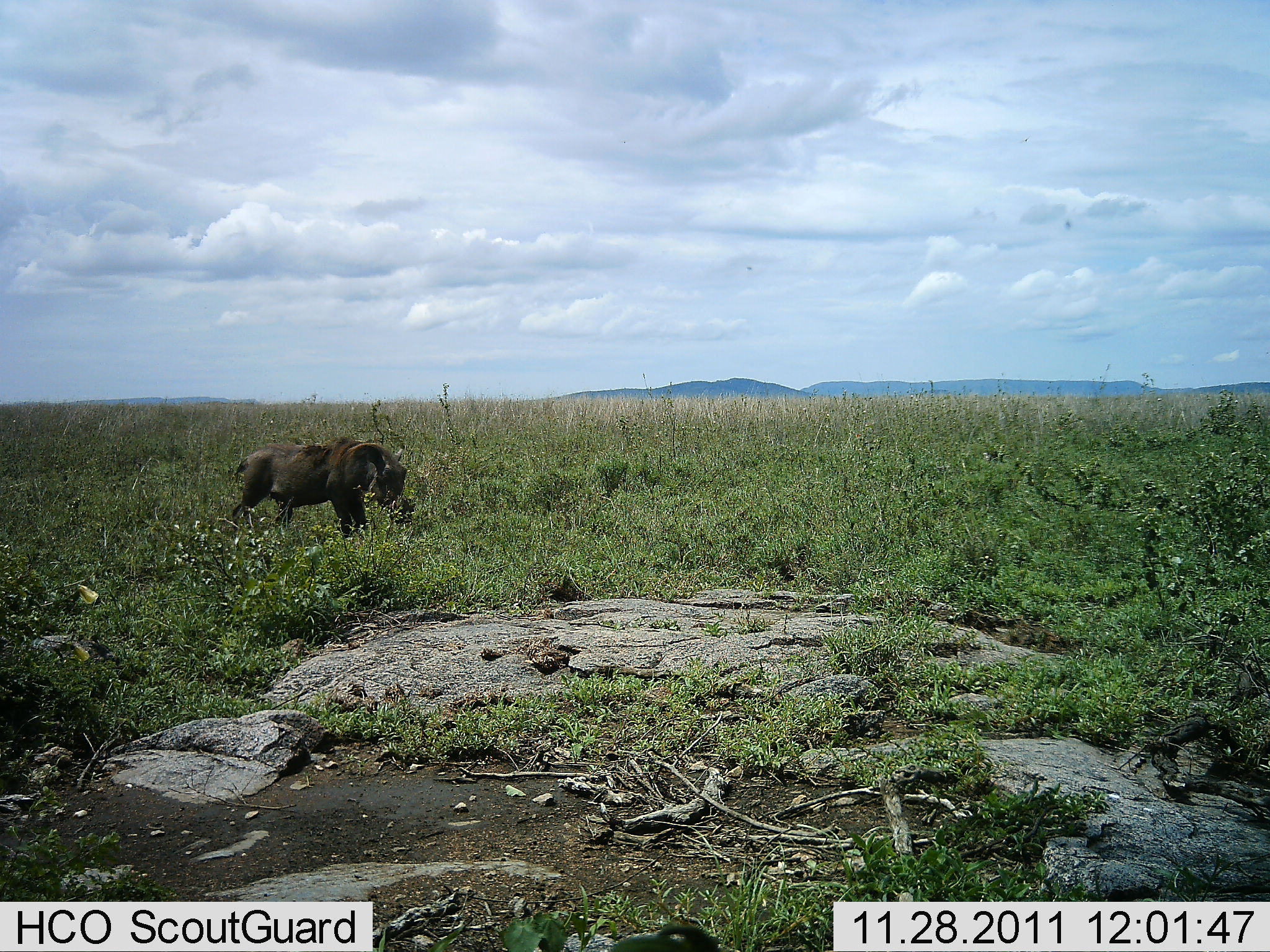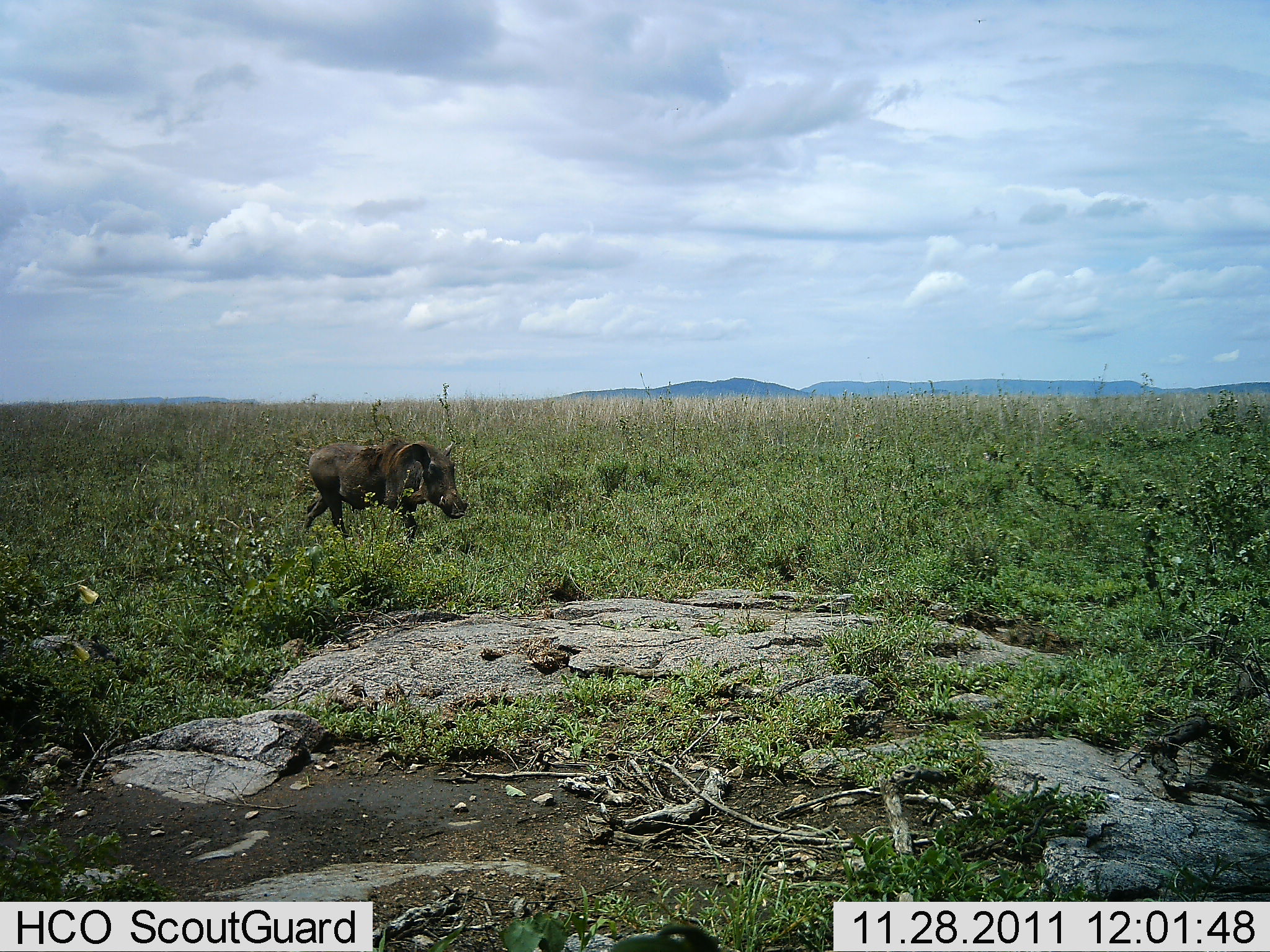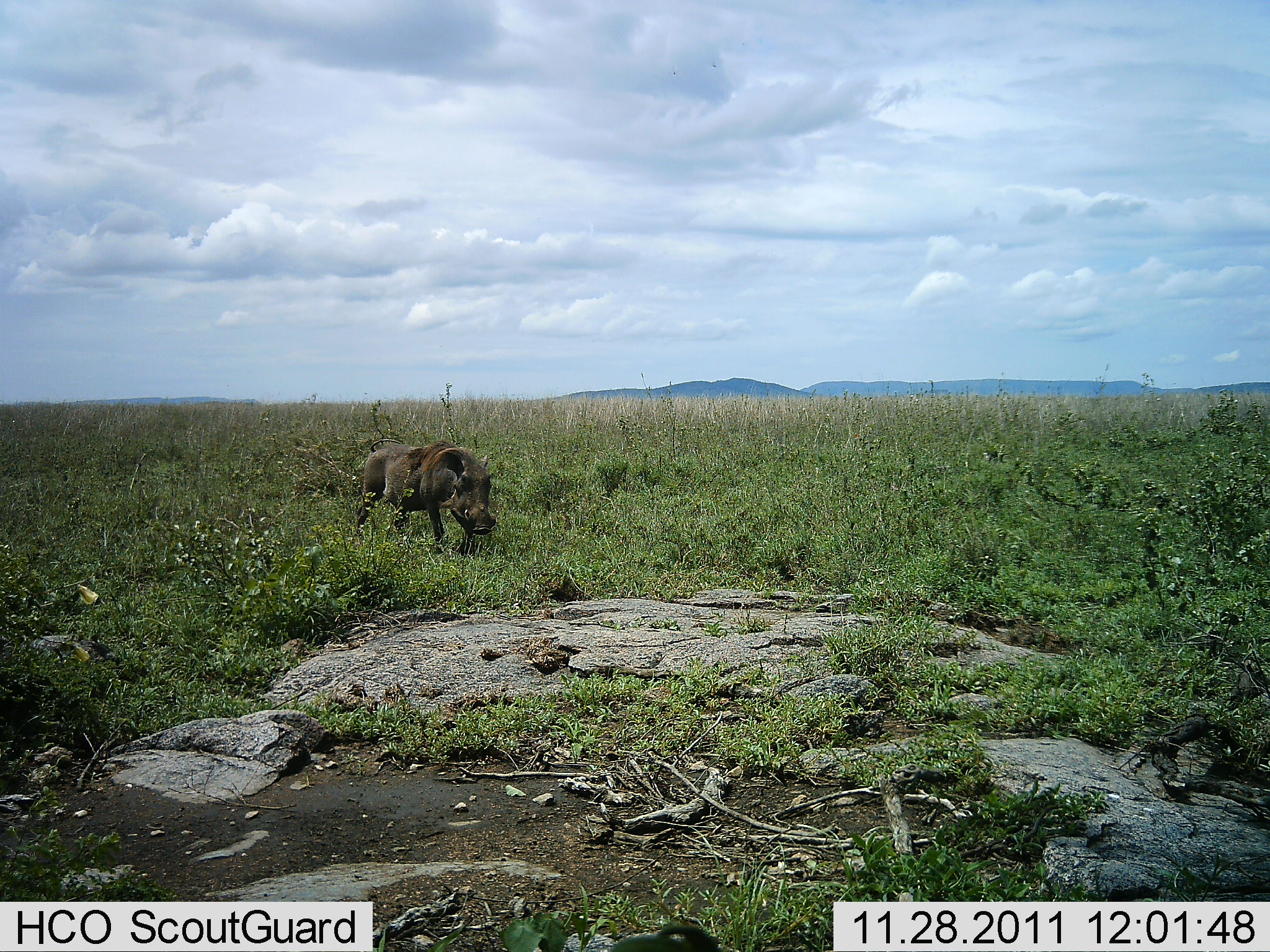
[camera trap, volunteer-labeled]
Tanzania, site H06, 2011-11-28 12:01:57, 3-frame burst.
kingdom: Animalia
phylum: Chordata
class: Mammalia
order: Artiodactyla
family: Suidae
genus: Phacochoerus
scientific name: Phacochoerus africanus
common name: warthog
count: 1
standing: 0%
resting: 0%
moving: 100%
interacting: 0%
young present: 0%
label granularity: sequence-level